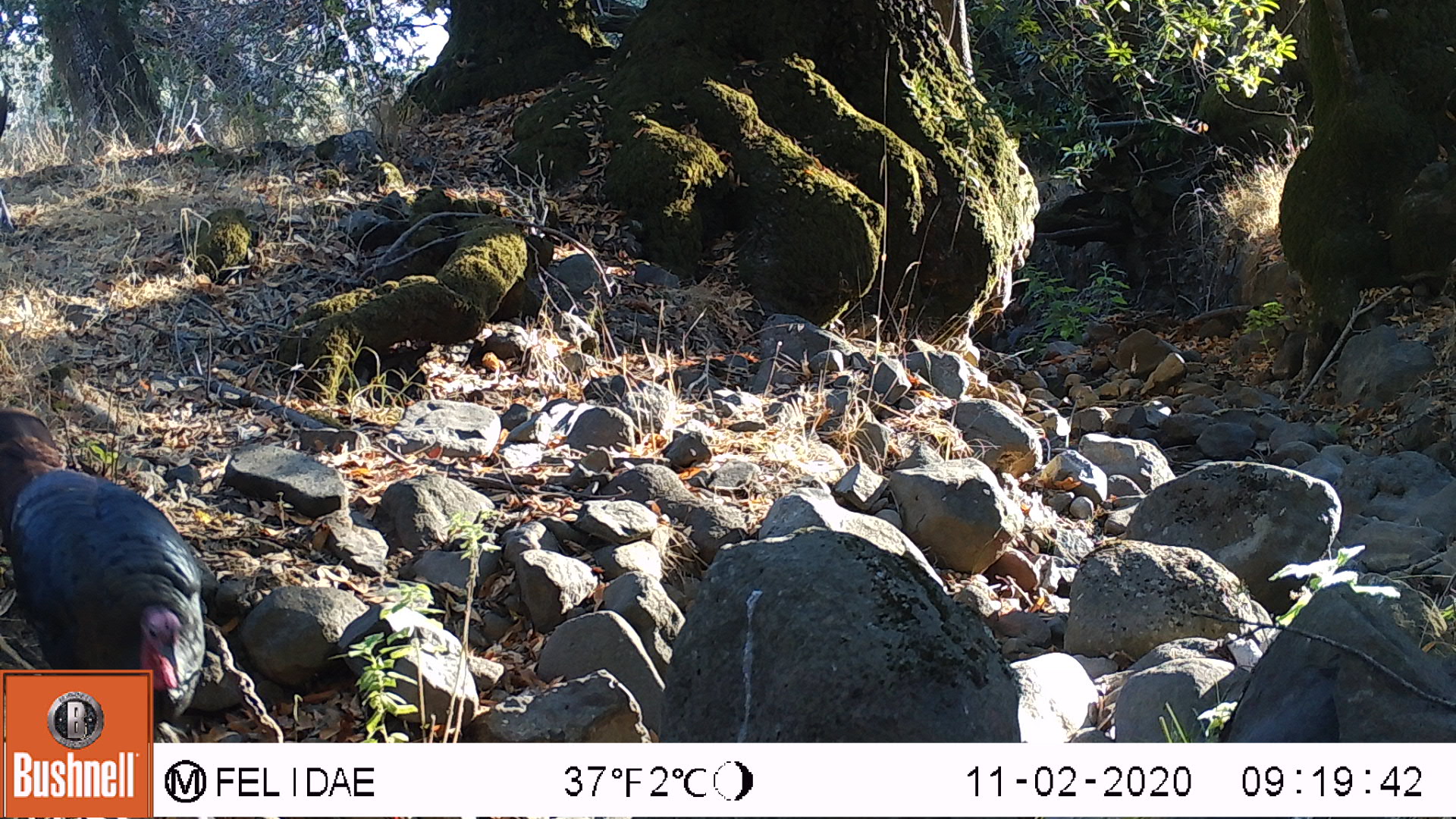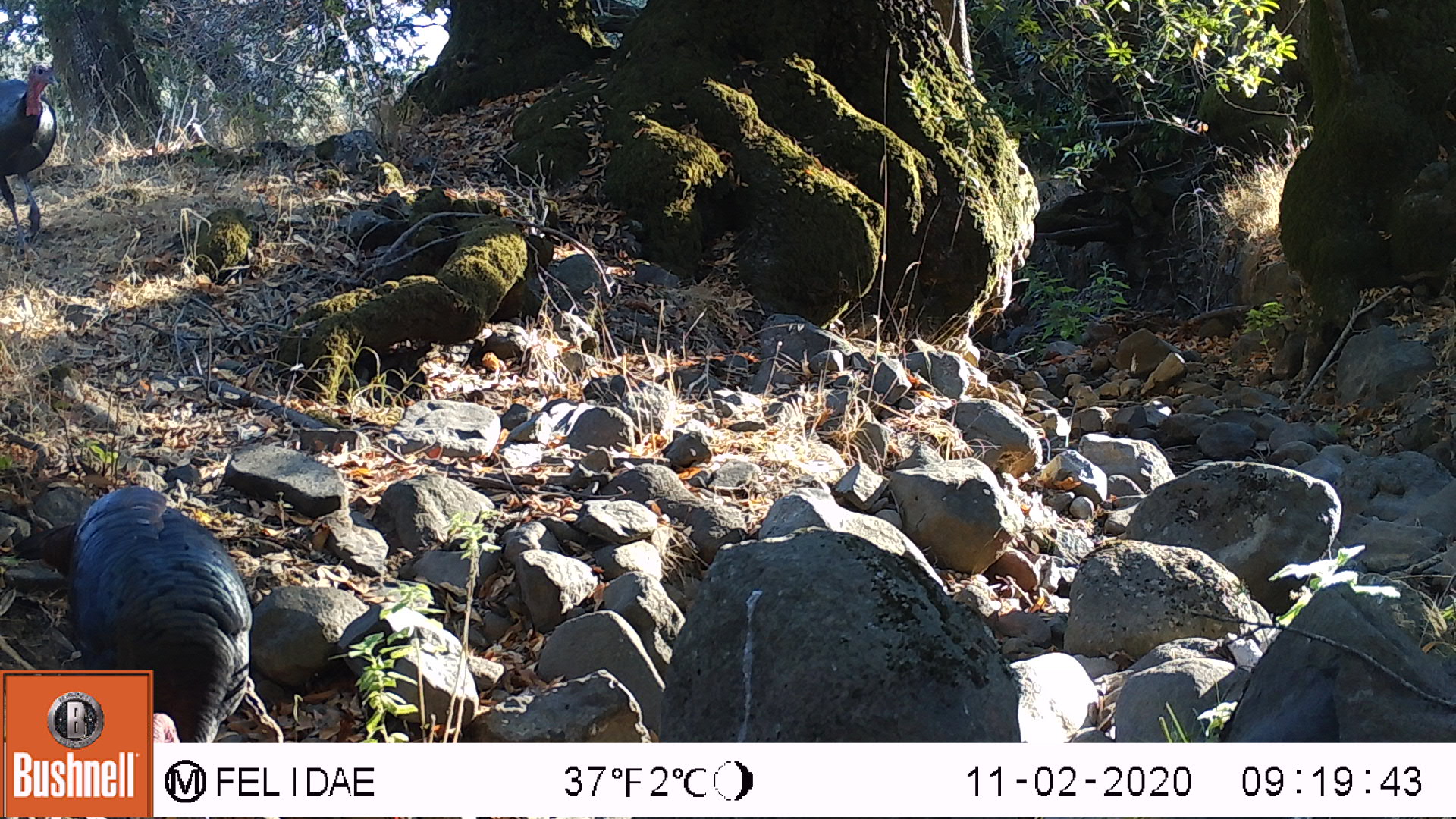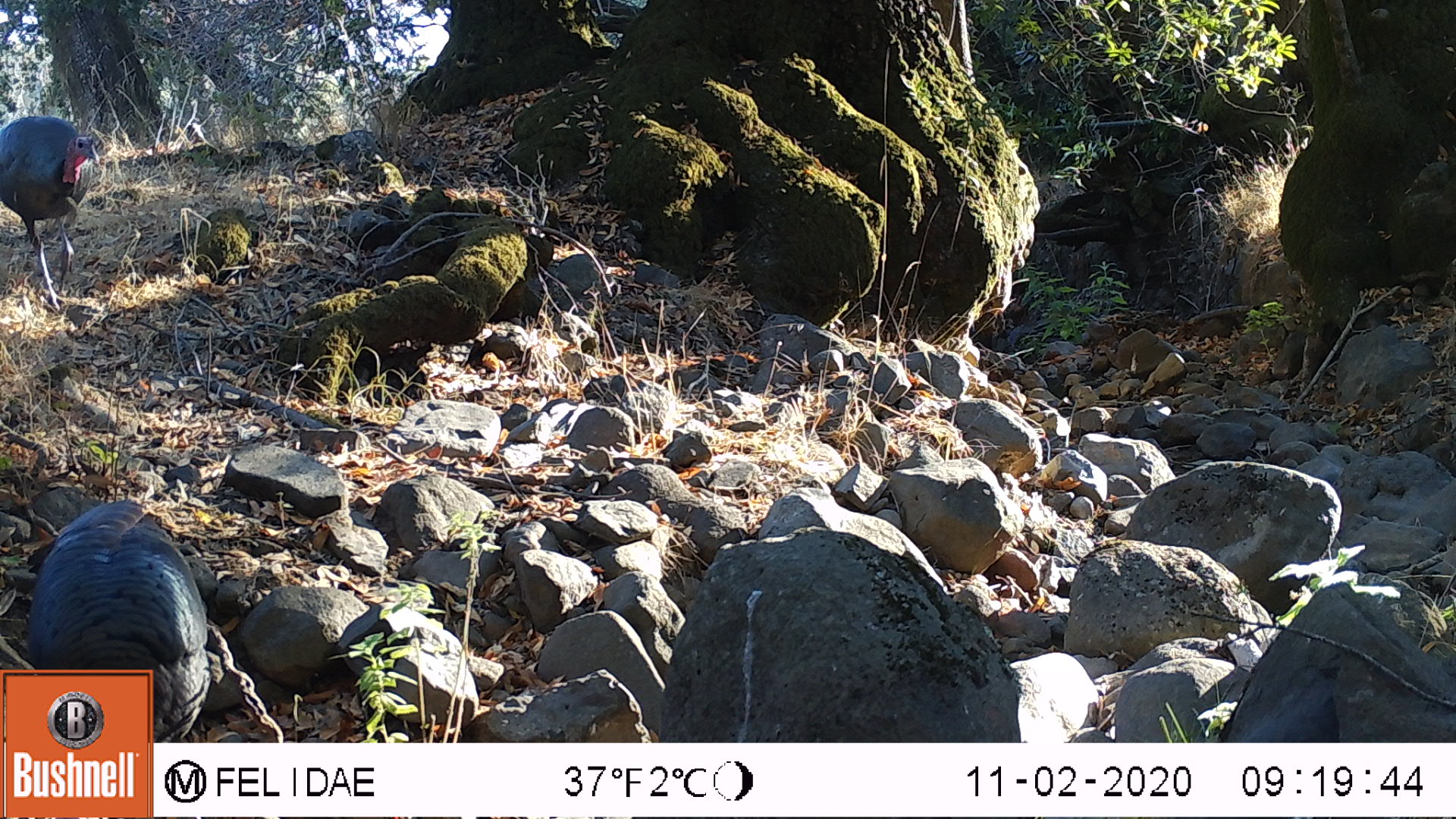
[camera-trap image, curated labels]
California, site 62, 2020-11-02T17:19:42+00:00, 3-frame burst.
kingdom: Animalia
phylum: Chordata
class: Aves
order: Galliformes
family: Phasianidae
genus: Meleagris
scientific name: Meleagris gallopavo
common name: turkey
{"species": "turkey (Meleagris gallopavo)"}